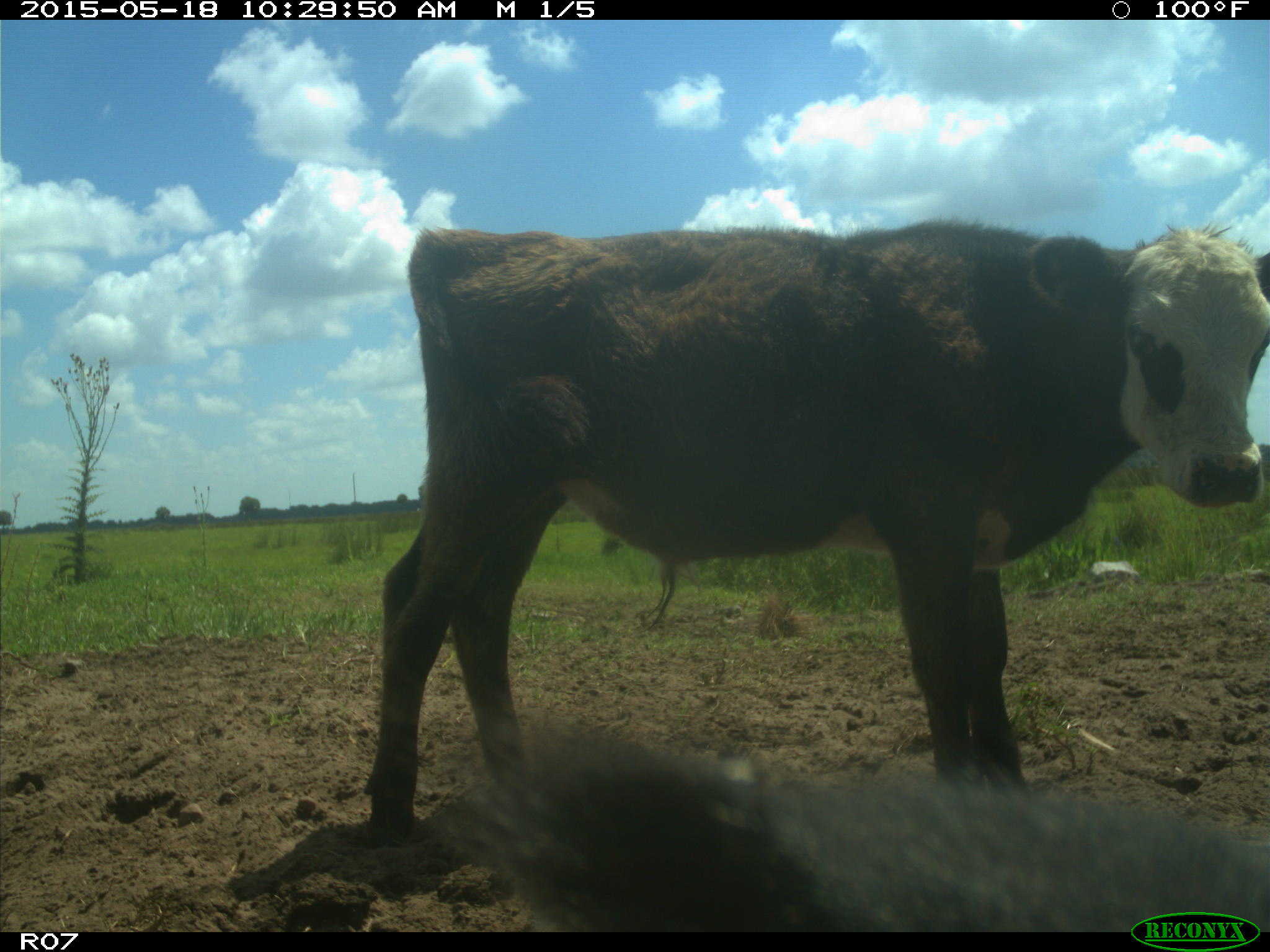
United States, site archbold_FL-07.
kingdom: Animalia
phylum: Chordata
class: Mammalia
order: Artiodactyla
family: Bovidae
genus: Bos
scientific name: Bos taurus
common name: domestic cow